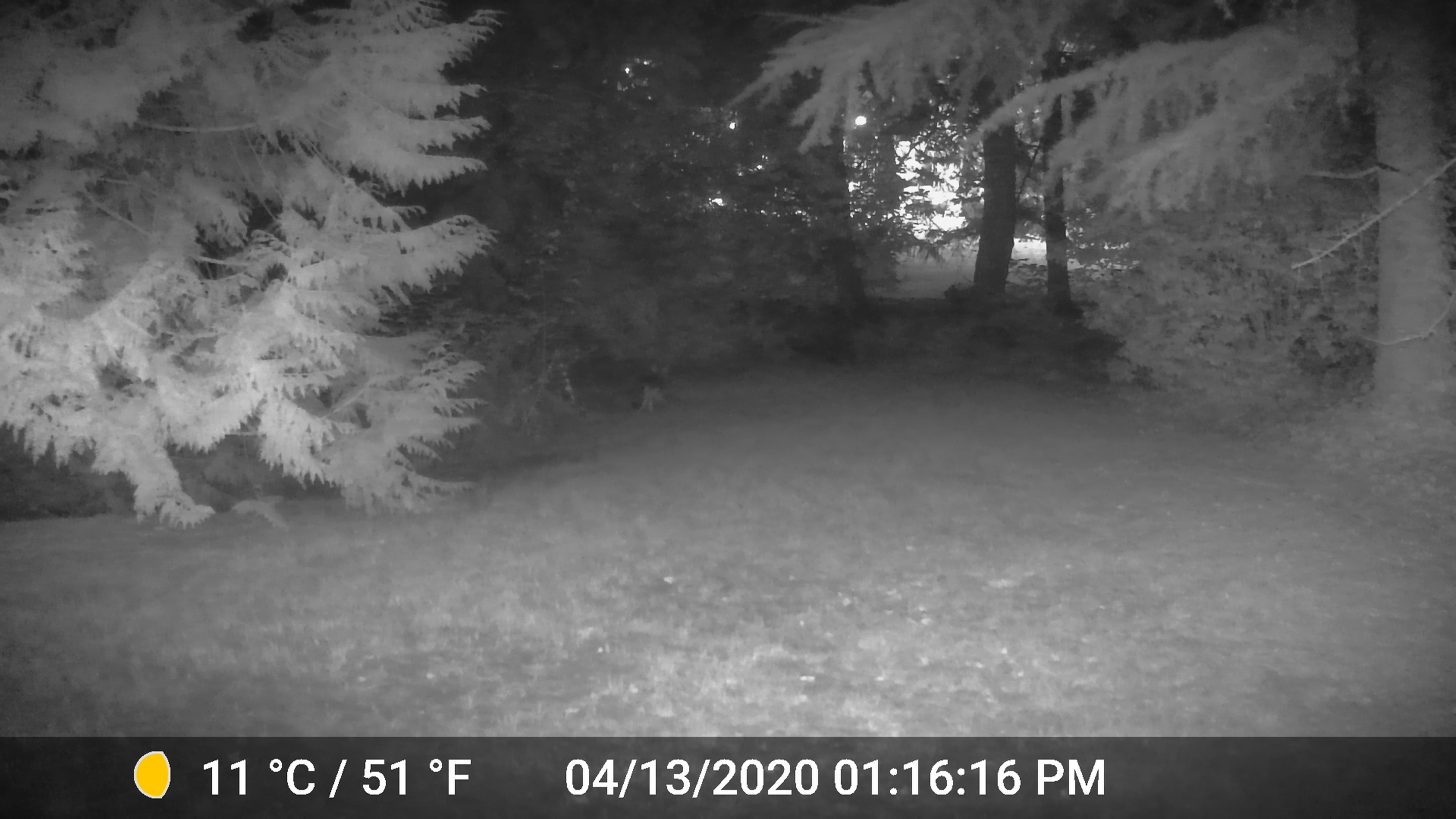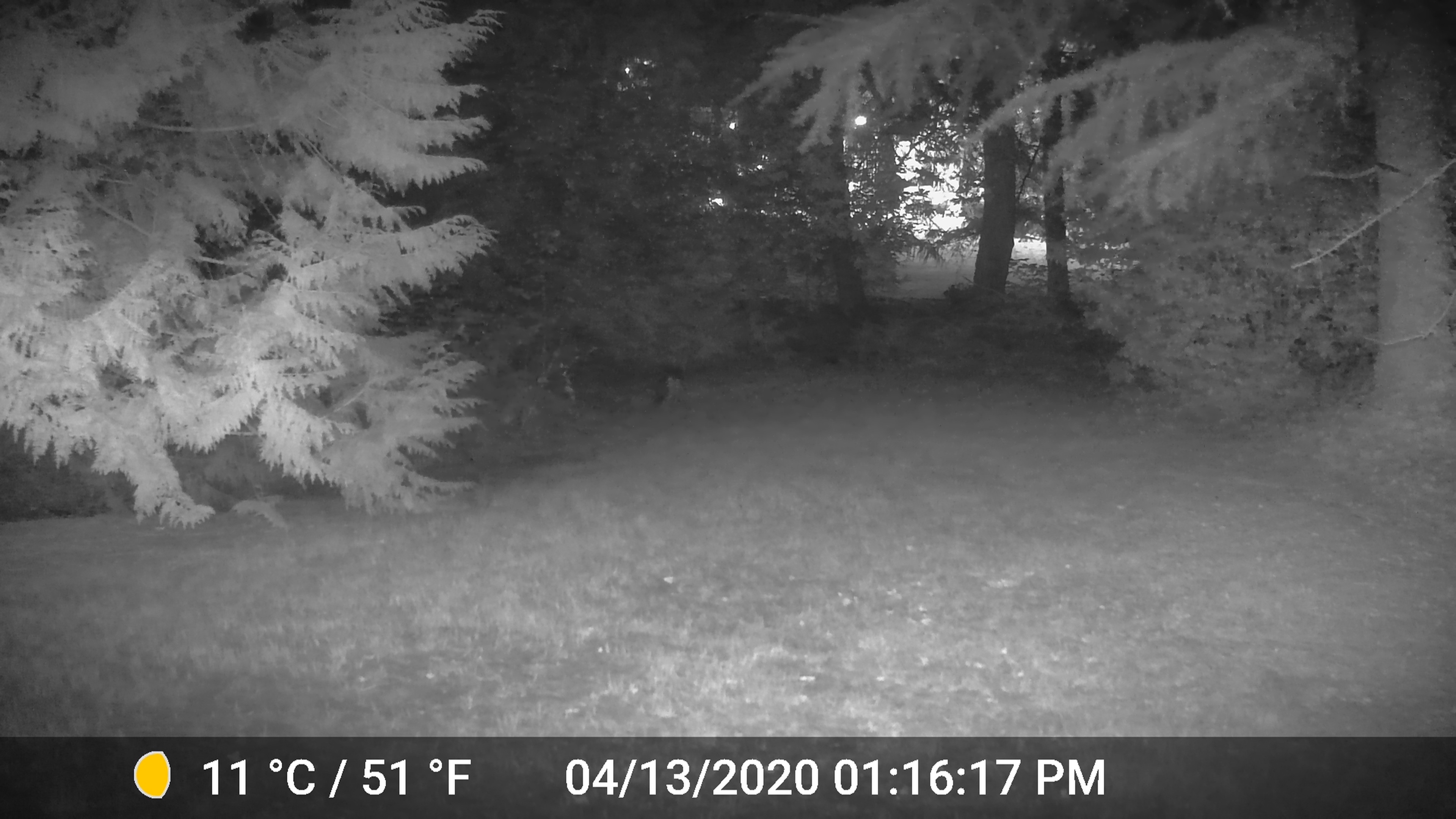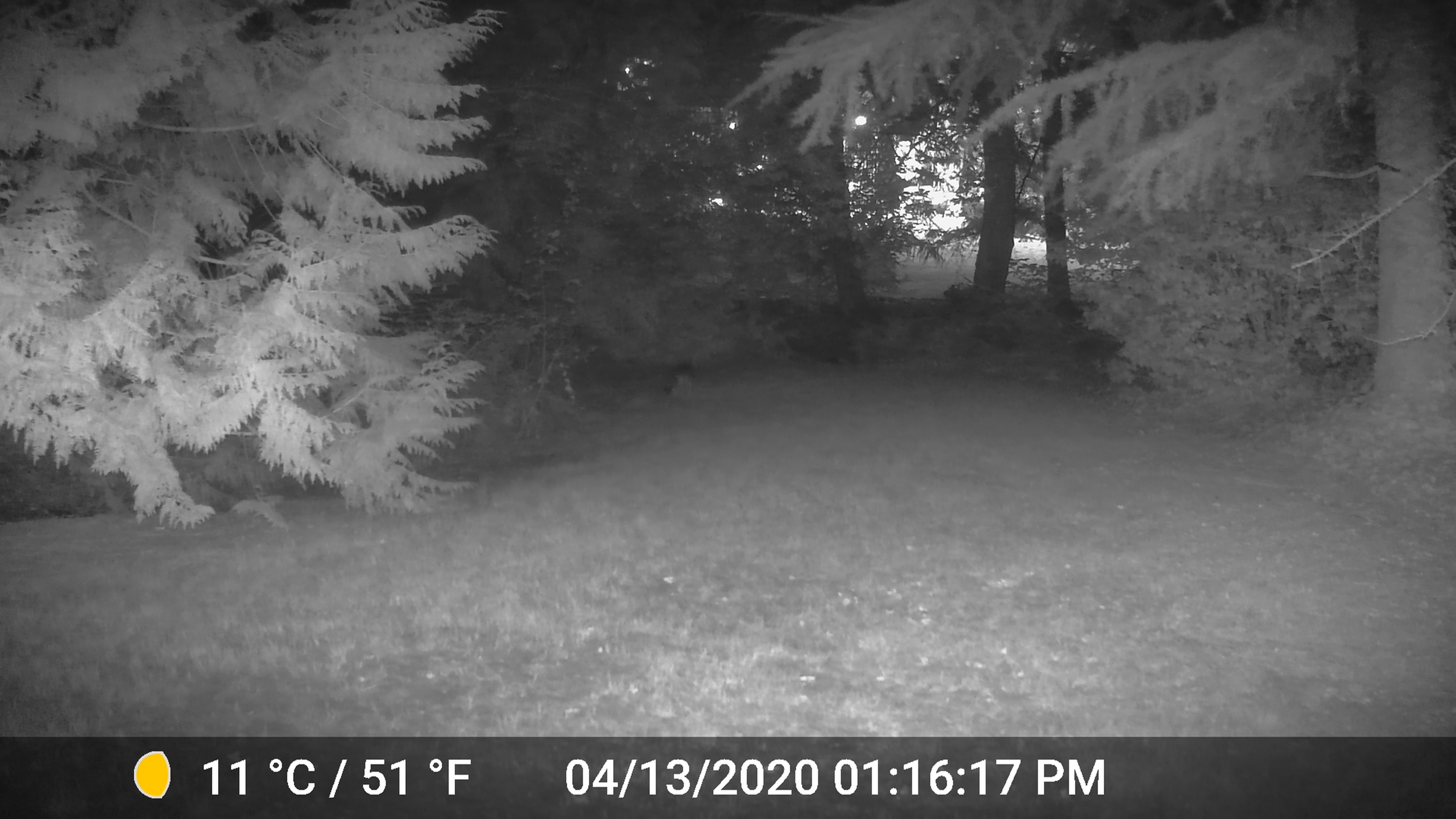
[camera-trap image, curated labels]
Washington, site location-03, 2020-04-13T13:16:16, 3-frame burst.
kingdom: Animalia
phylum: Chordata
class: Mammalia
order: Carnivora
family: Canidae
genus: Canis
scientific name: Canis latrans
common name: coyote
Coyote (Canis latrans).